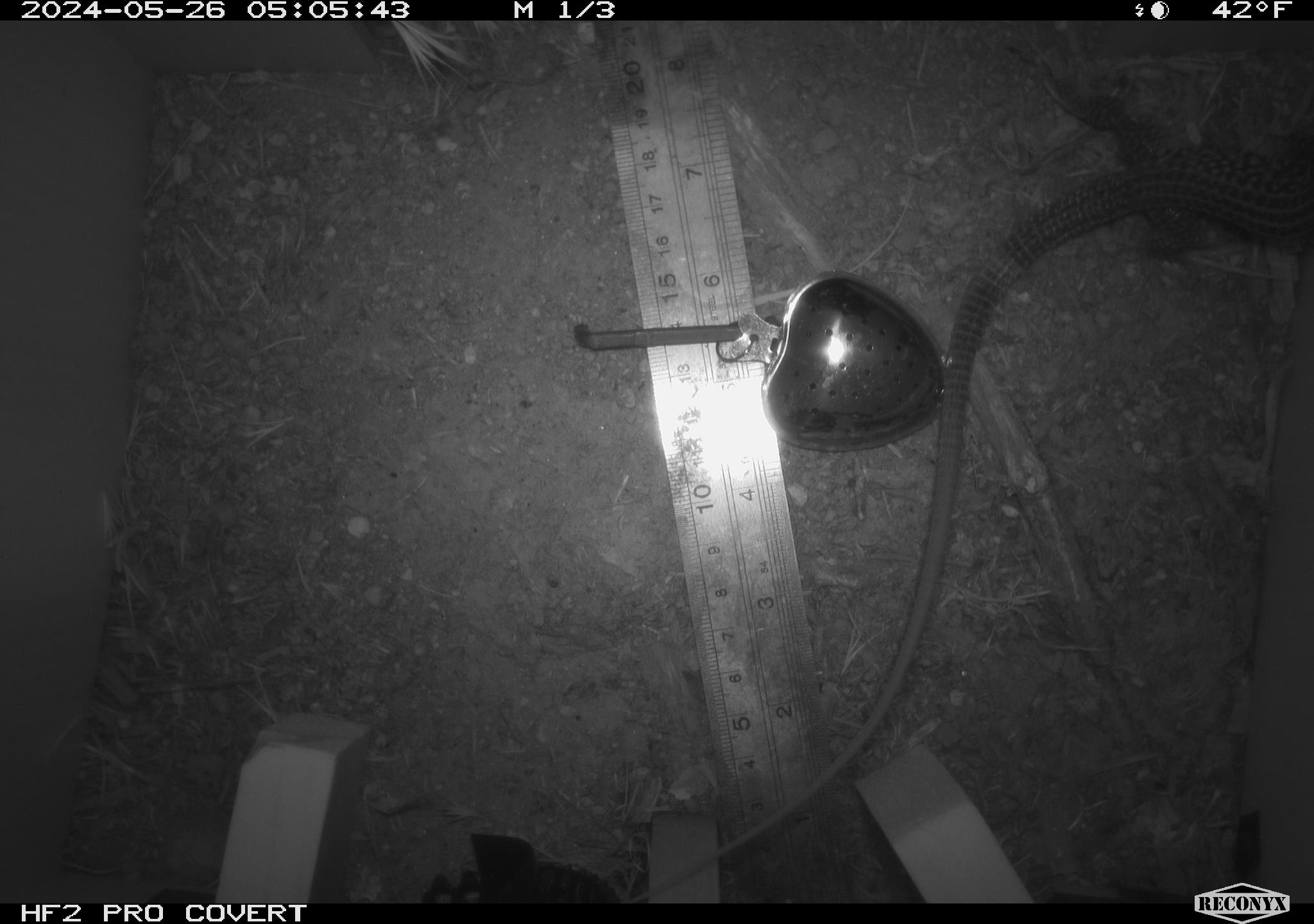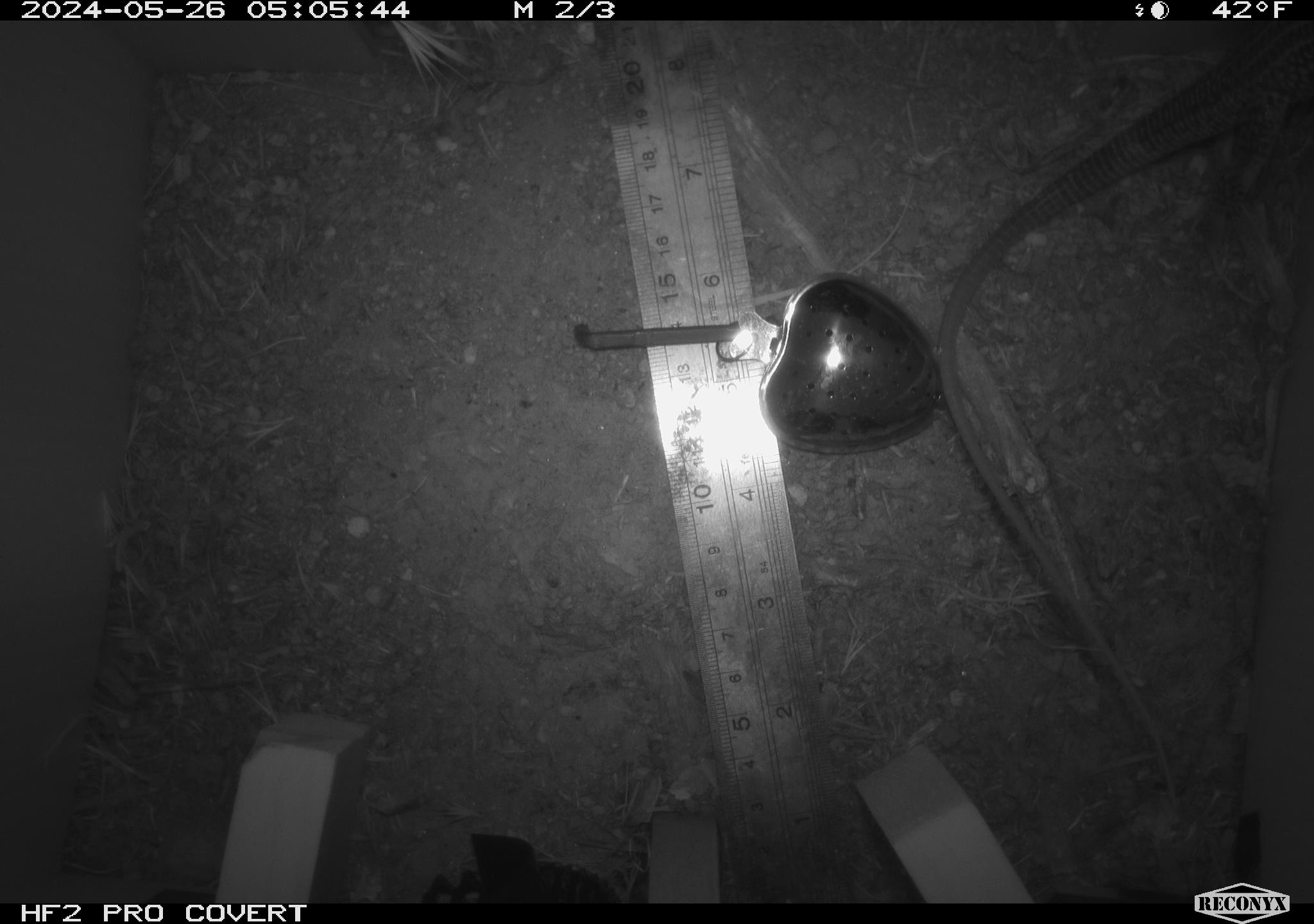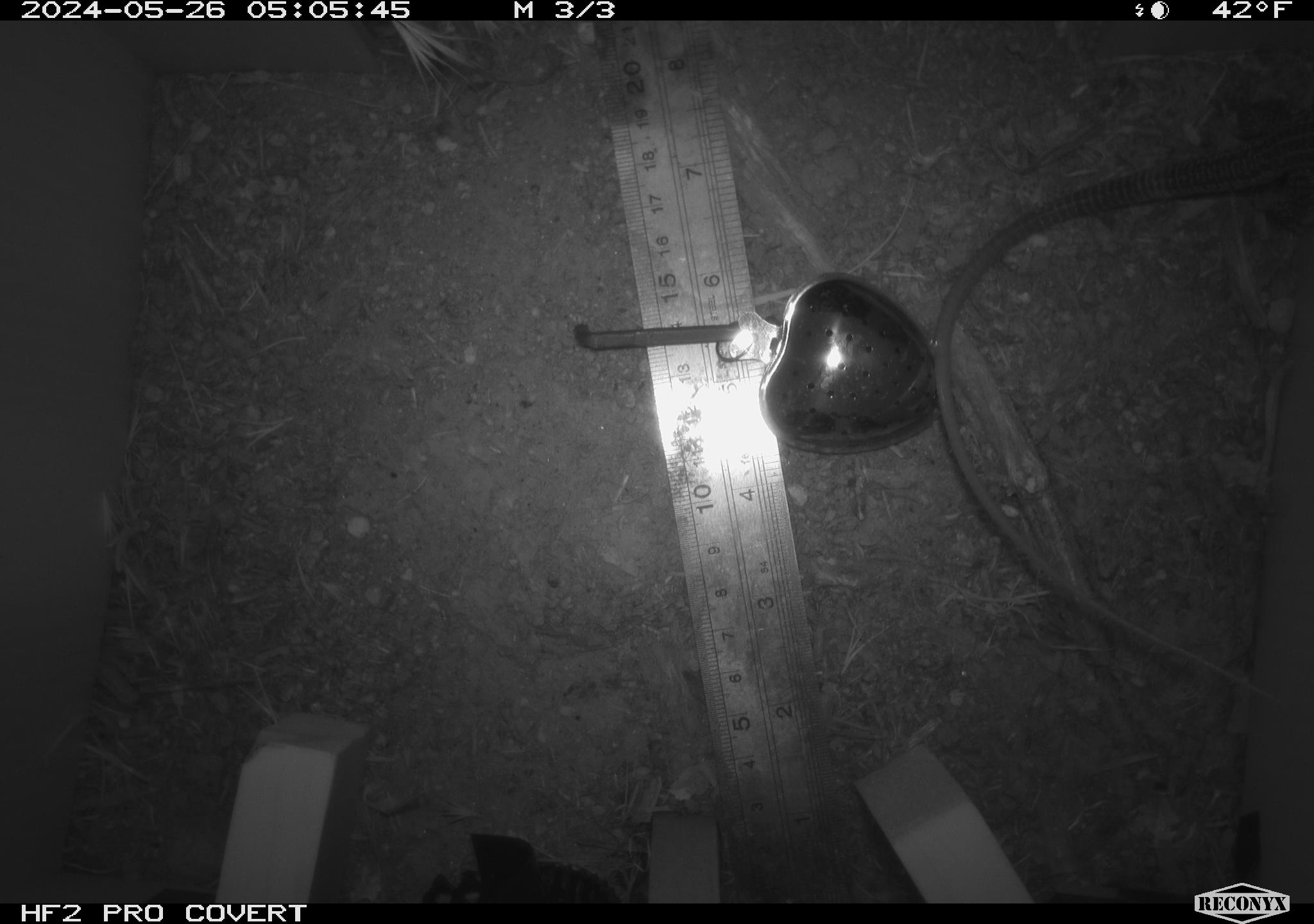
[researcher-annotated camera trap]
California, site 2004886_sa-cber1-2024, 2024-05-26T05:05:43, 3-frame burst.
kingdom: Animalia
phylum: Chordata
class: Reptilia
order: Squamata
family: Teiidae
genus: Aspidoscelis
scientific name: Aspidoscelis tigris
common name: western whiptail